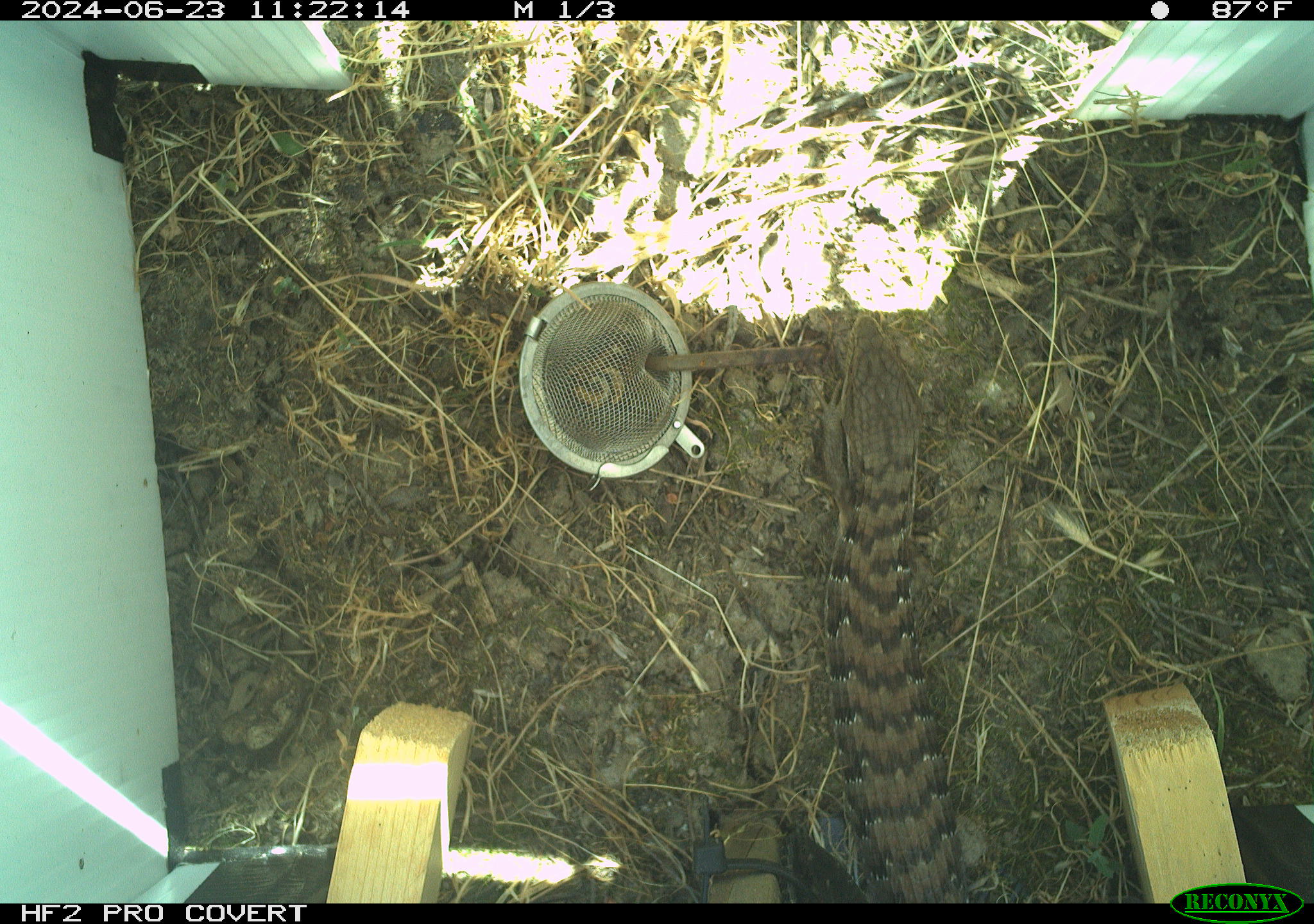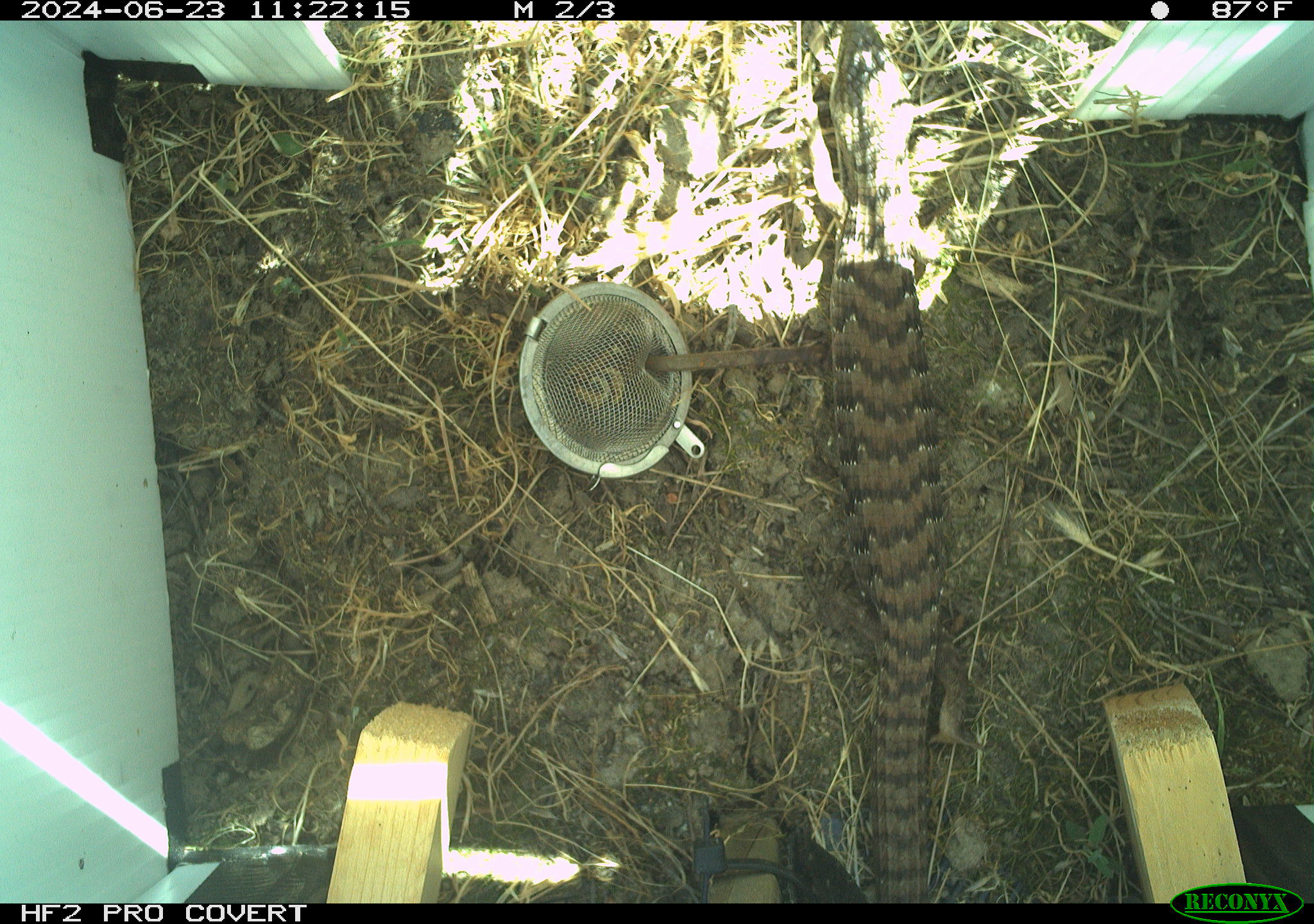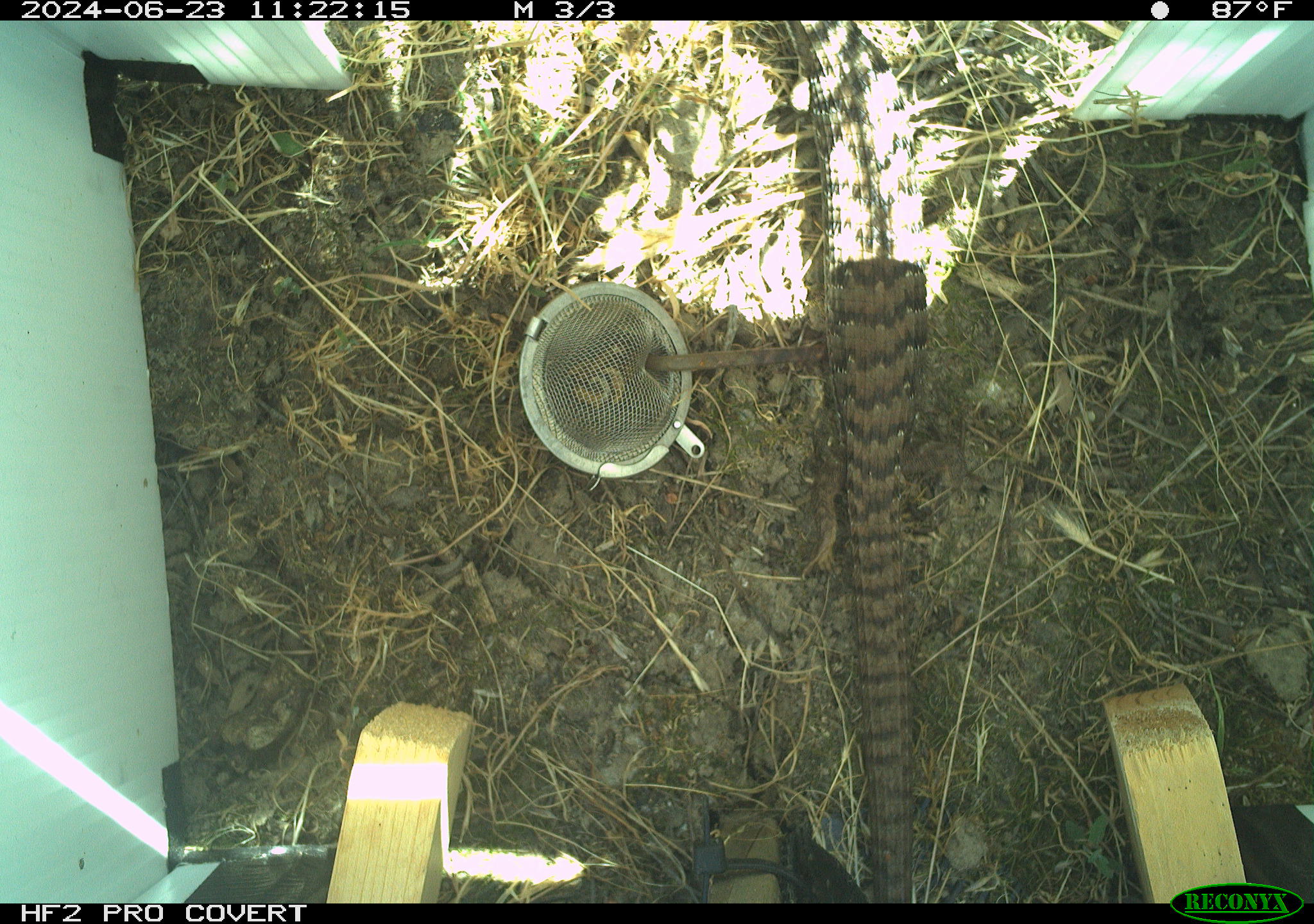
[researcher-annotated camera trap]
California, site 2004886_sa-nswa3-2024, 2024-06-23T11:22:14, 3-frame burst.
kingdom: Animalia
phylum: Chordata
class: Reptilia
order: Squamata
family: Anguidae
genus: Elgaria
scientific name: Elgaria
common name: alligator lizards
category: elgaria species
Elgaria species (alligator lizards) (Elgaria).